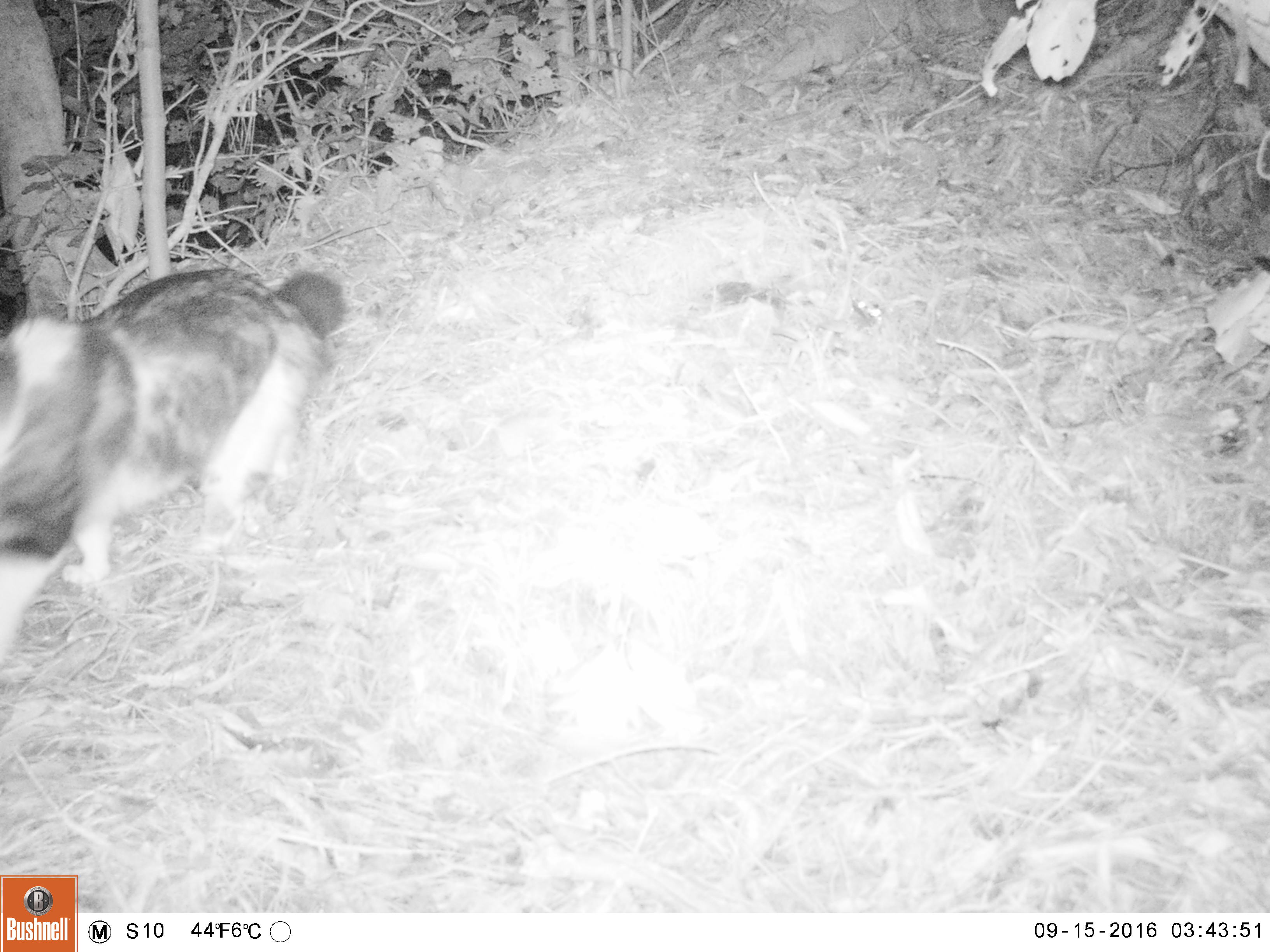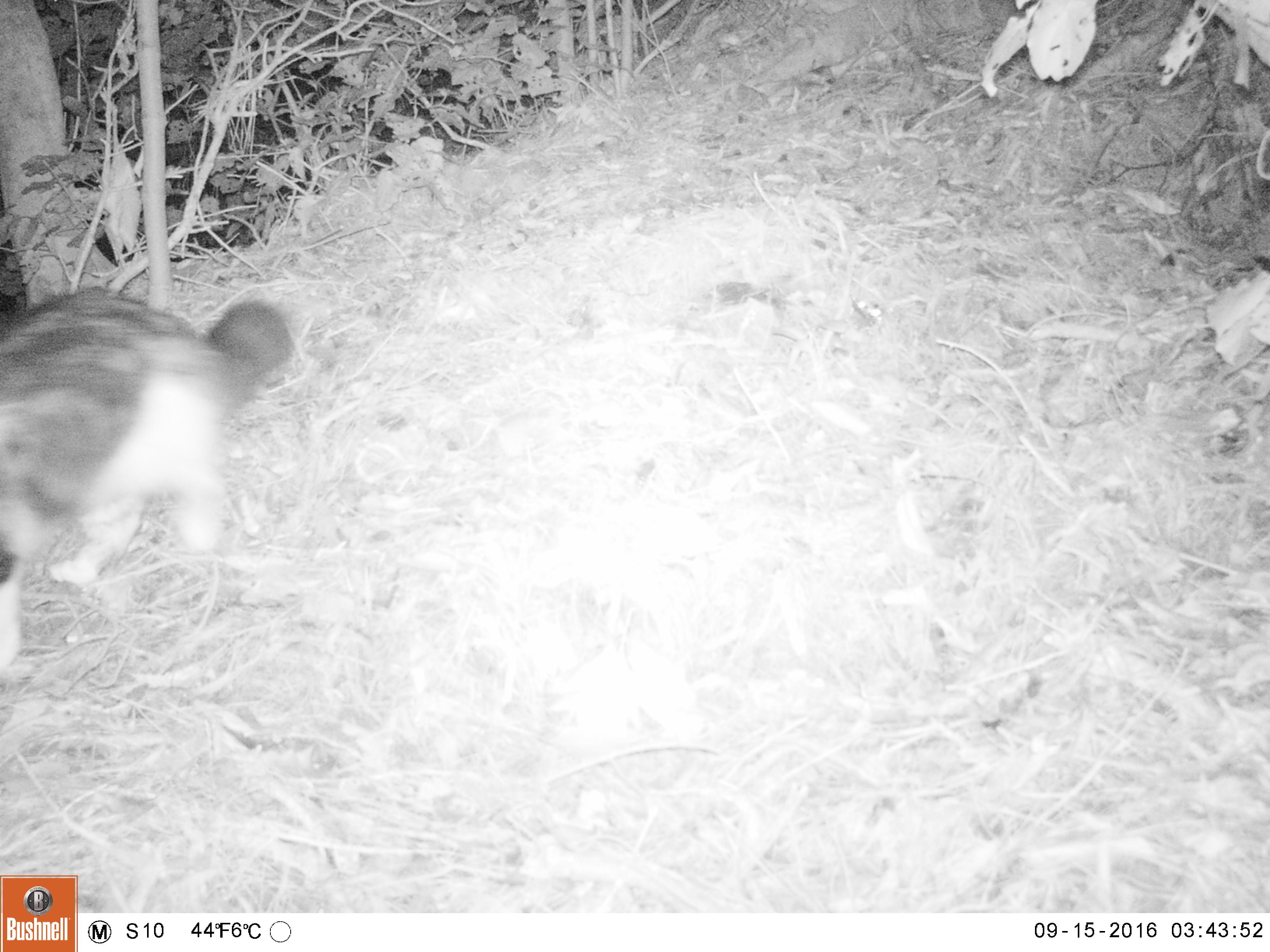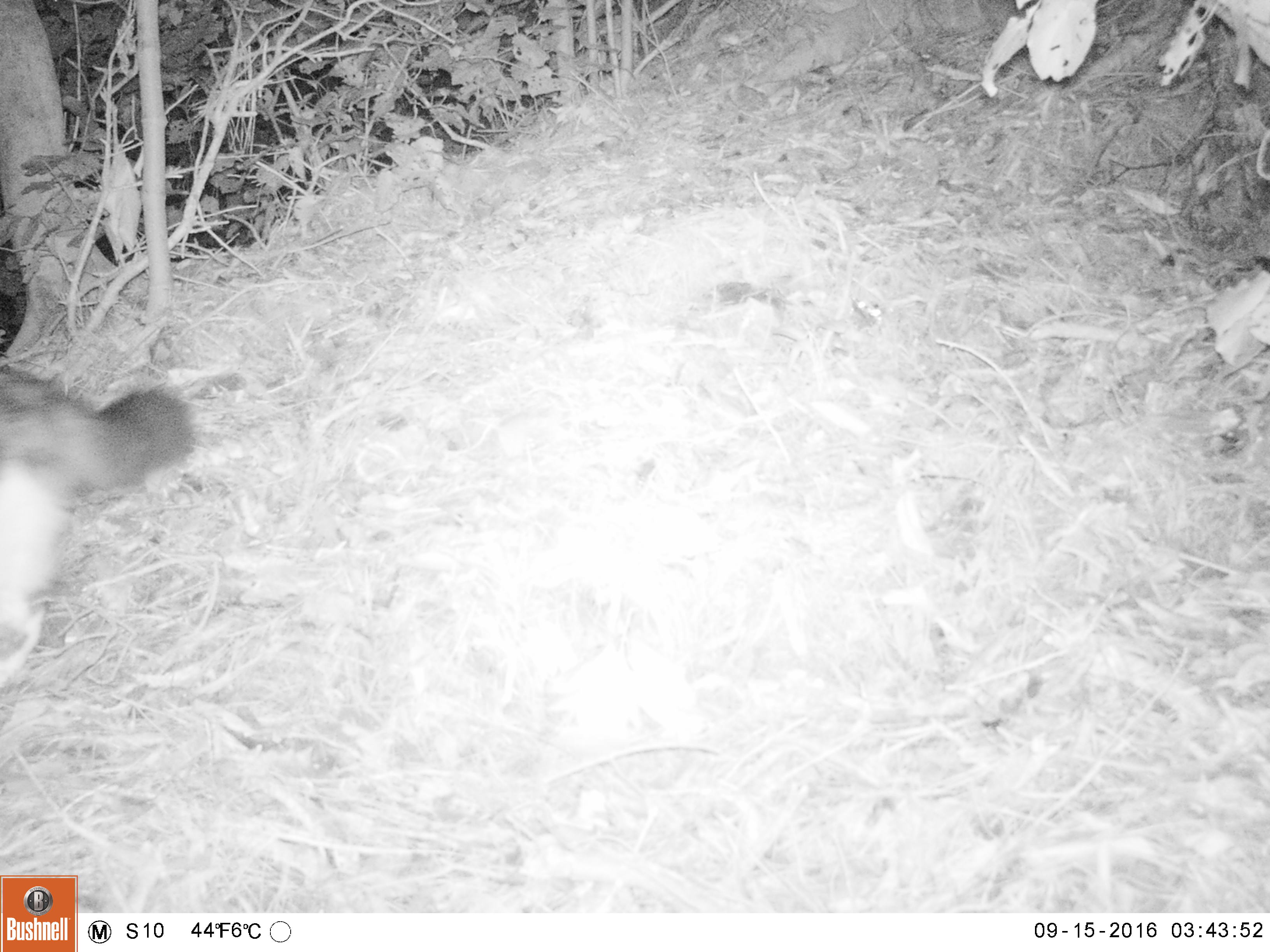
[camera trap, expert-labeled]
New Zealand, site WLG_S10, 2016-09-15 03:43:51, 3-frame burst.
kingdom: Animalia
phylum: Chordata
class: Mammalia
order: Carnivora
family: Felidae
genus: Felis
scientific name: Felis catus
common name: domestic cat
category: cat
Cat (domestic cat) (Felis catus).